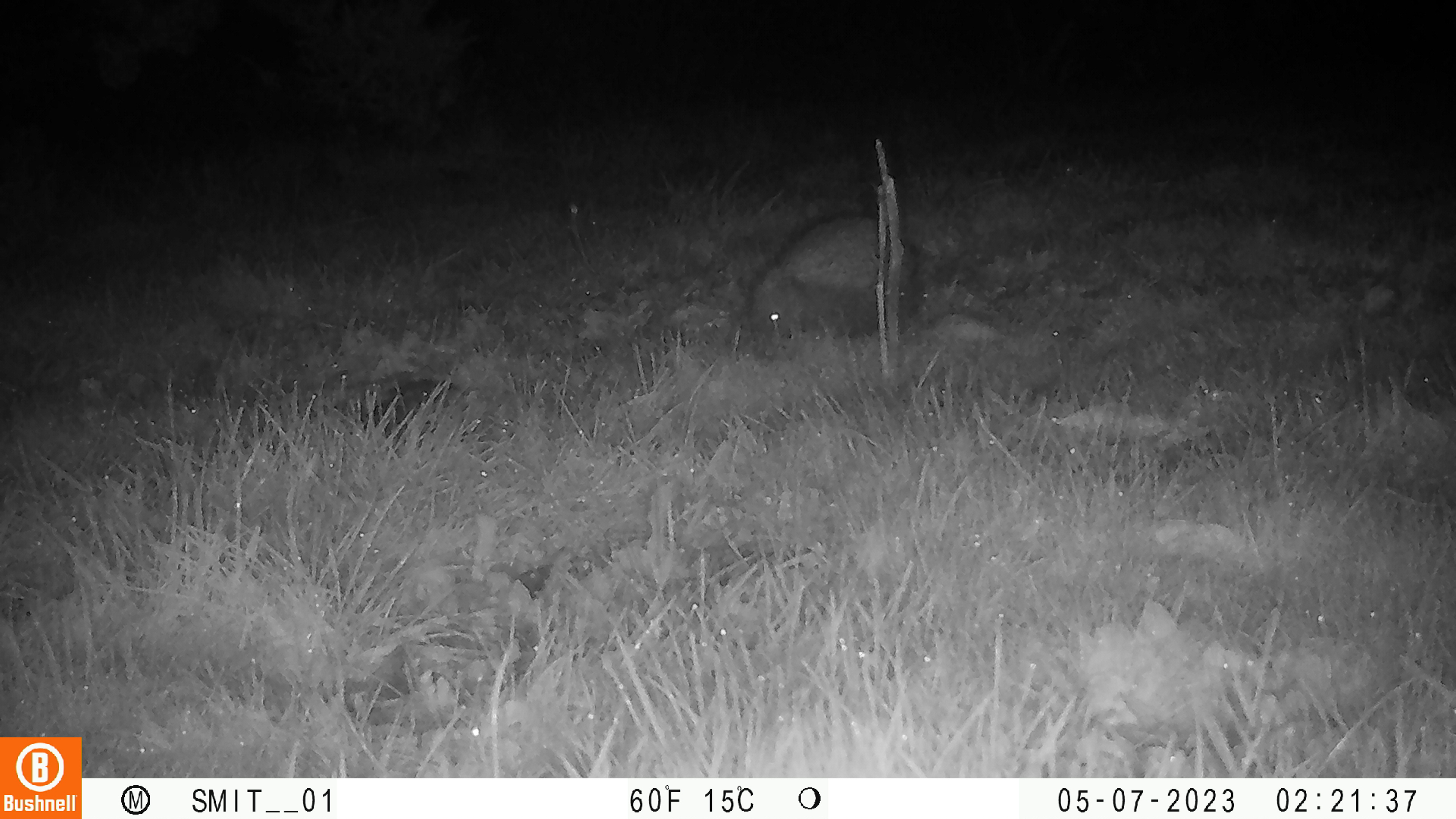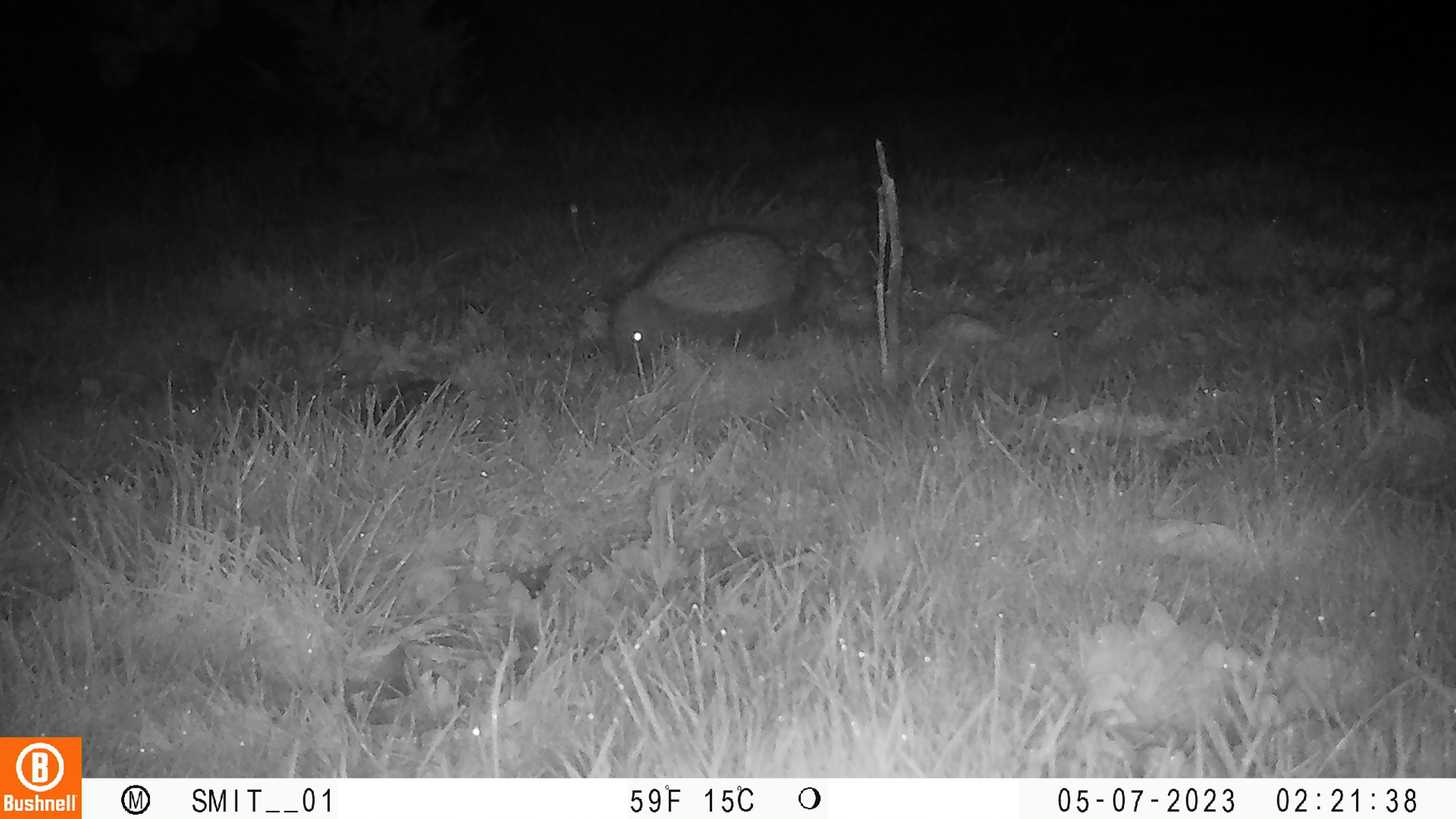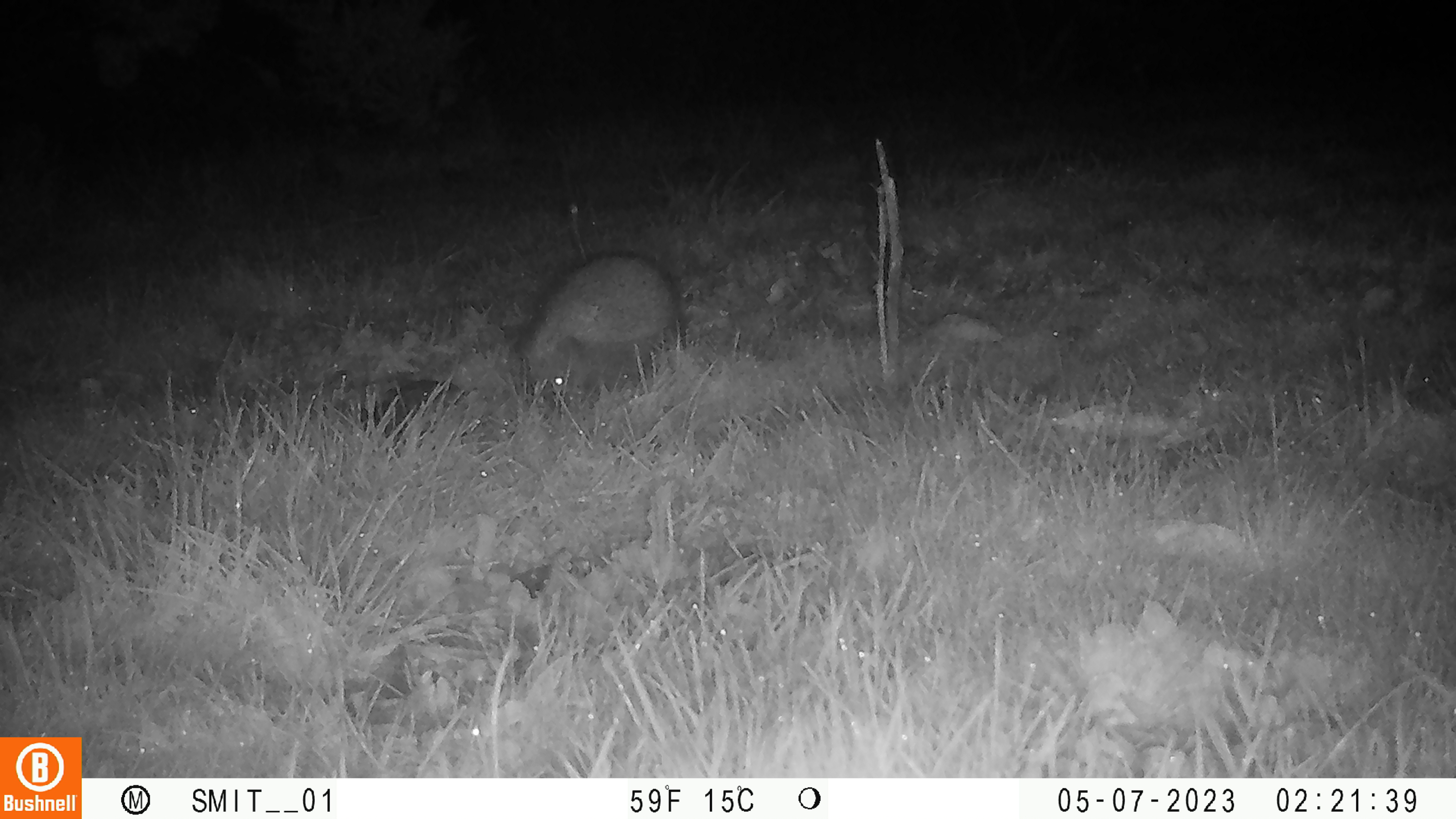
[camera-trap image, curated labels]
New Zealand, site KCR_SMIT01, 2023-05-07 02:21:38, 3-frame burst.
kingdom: Animalia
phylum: Chordata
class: Mammalia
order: Eulipotyphla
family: Erinaceidae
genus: Erinaceus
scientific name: Erinaceus europaeus europaeus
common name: european hedgehog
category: hedgehog